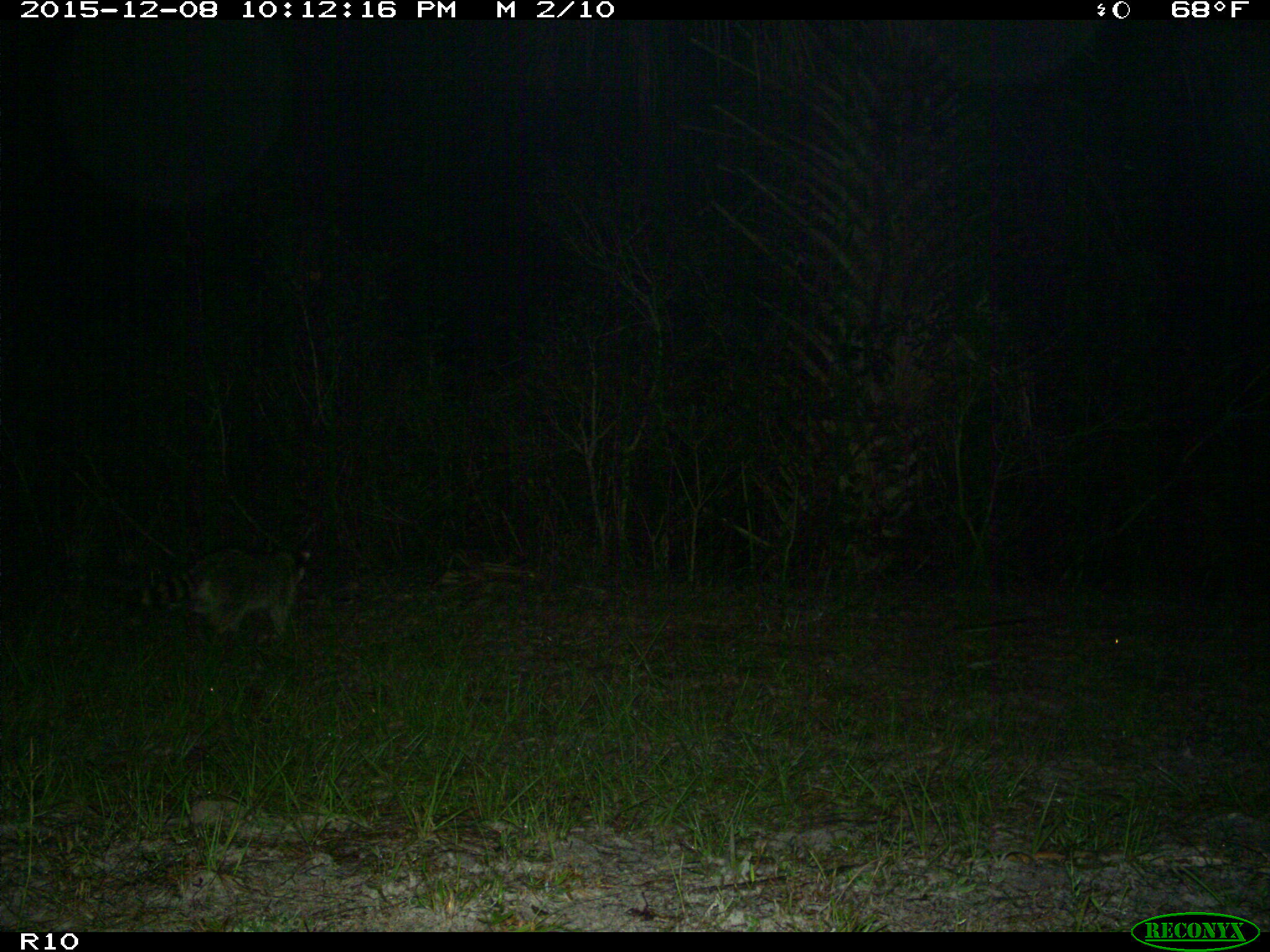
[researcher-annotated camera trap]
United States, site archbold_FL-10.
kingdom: Animalia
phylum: Chordata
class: Mammalia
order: Carnivora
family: Procyonidae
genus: Procyon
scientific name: Procyon lotor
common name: common raccoon